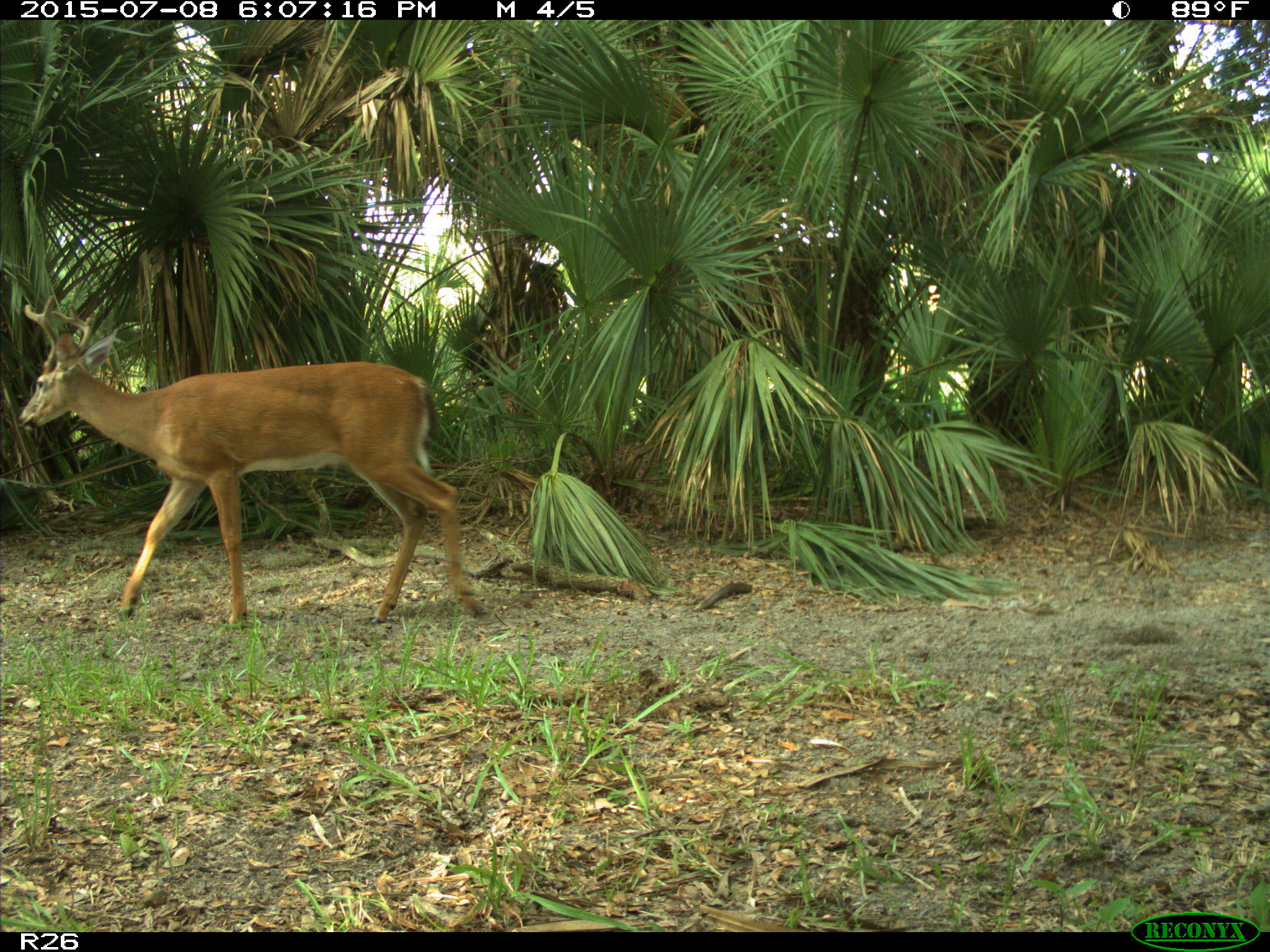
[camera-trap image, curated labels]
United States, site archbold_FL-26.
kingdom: Animalia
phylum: Chordata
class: Mammalia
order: Artiodactyla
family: Cervidae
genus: Odocoileus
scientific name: Odocoileus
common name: deer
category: unidentified deer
Unidentified deer (deer) (Odocoileus).